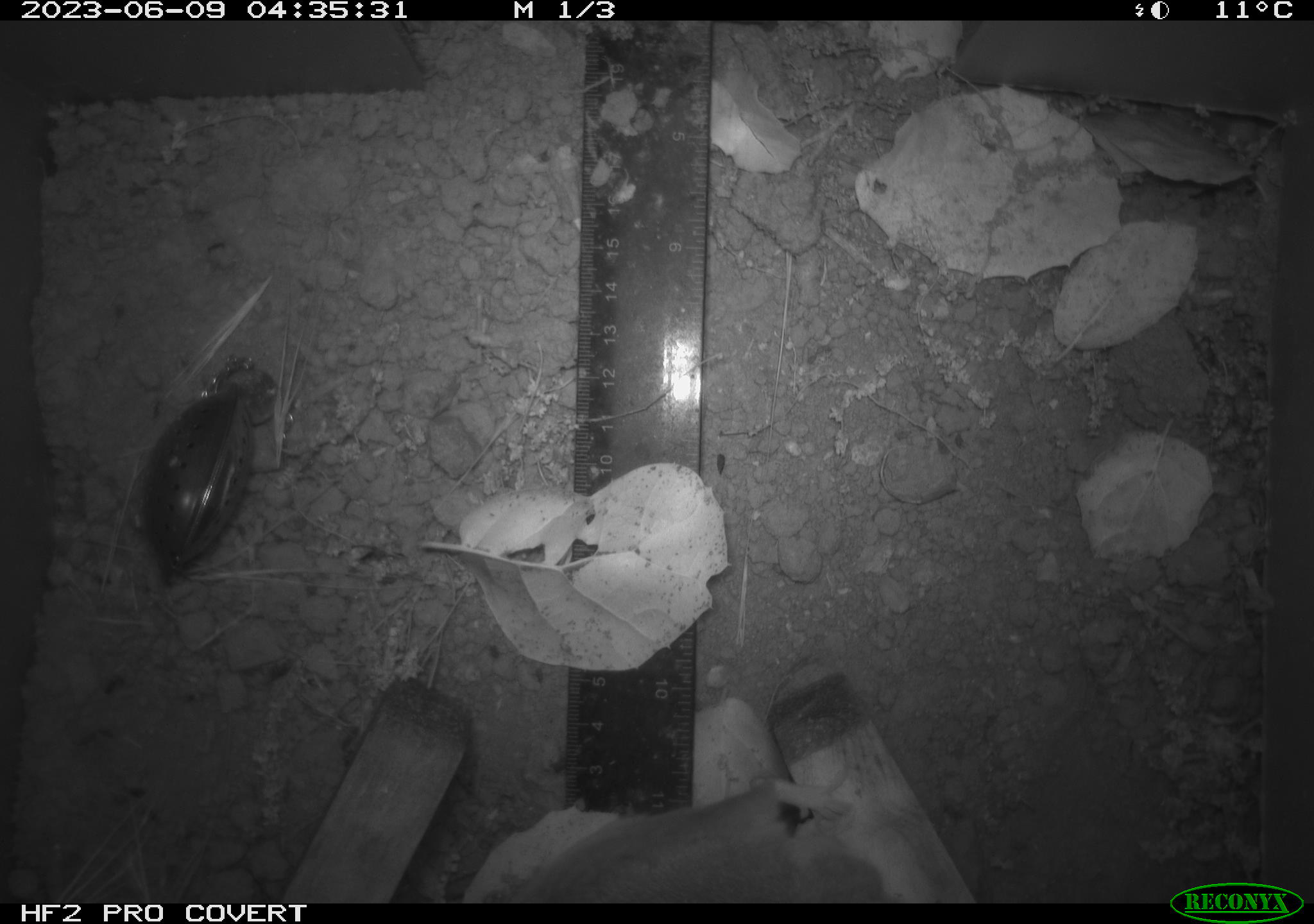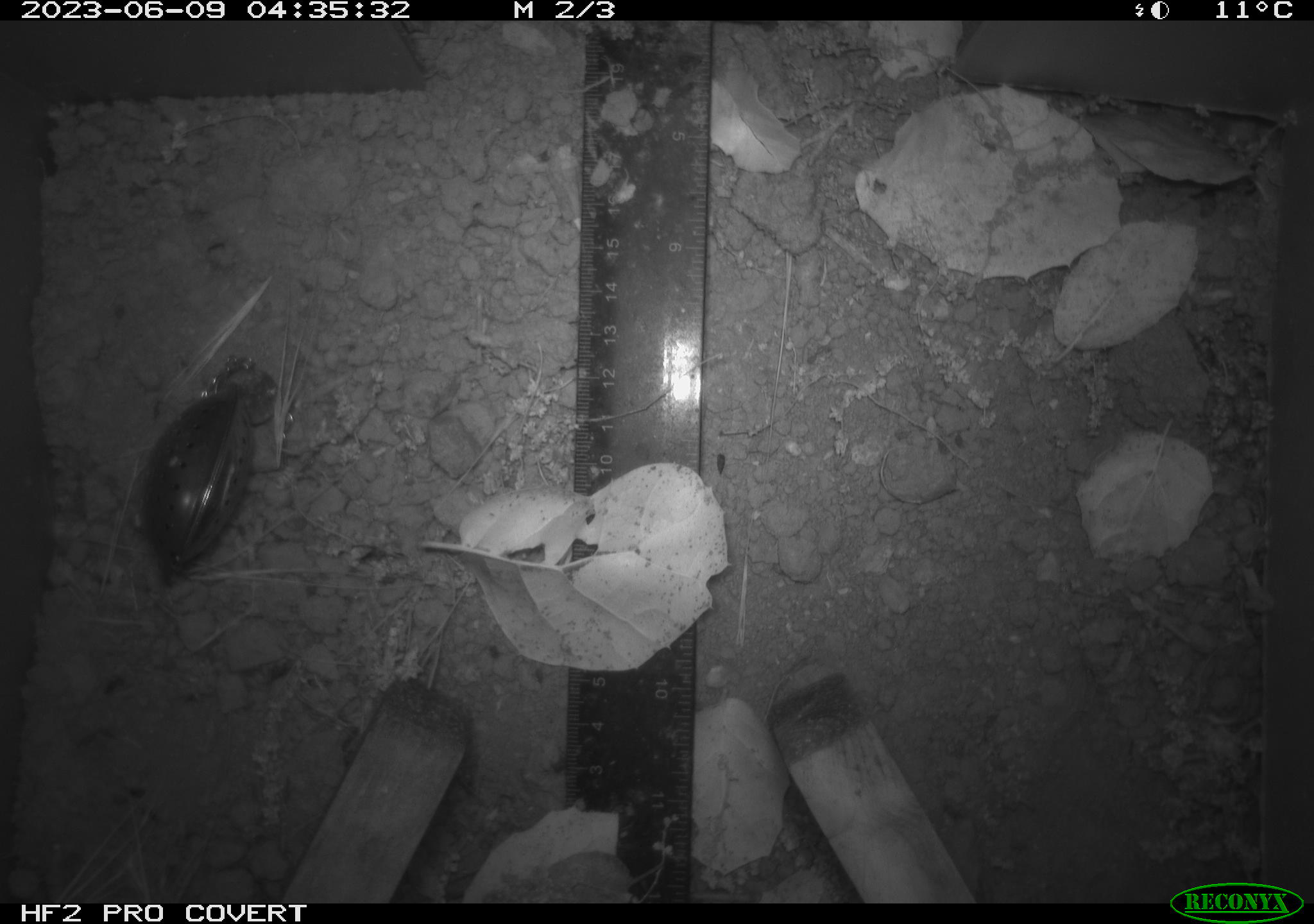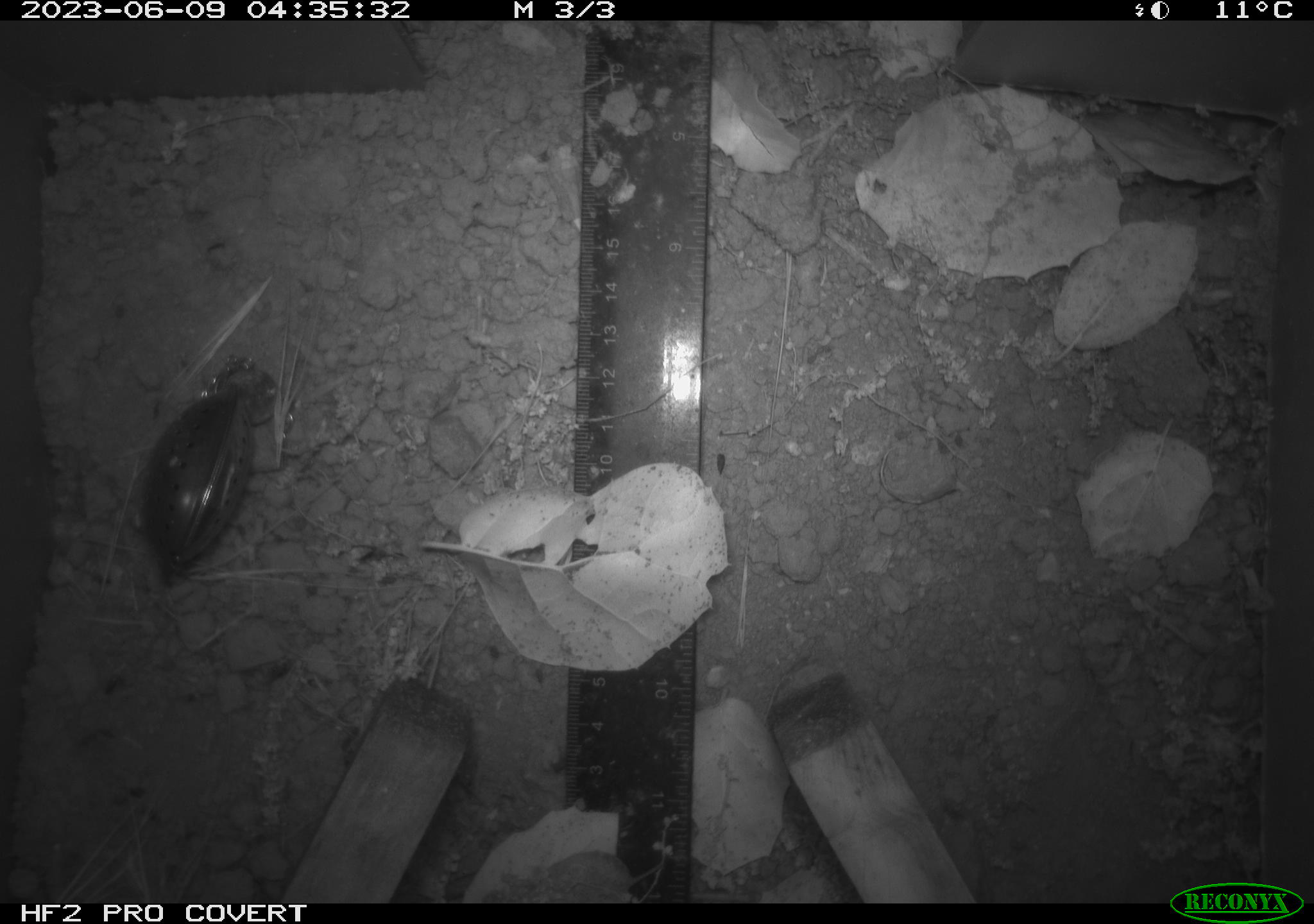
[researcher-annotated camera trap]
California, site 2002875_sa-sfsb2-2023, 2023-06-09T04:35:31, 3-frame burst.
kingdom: Animalia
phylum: Chordata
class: Mammalia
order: Rodentia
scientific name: Rodentia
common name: mouse species